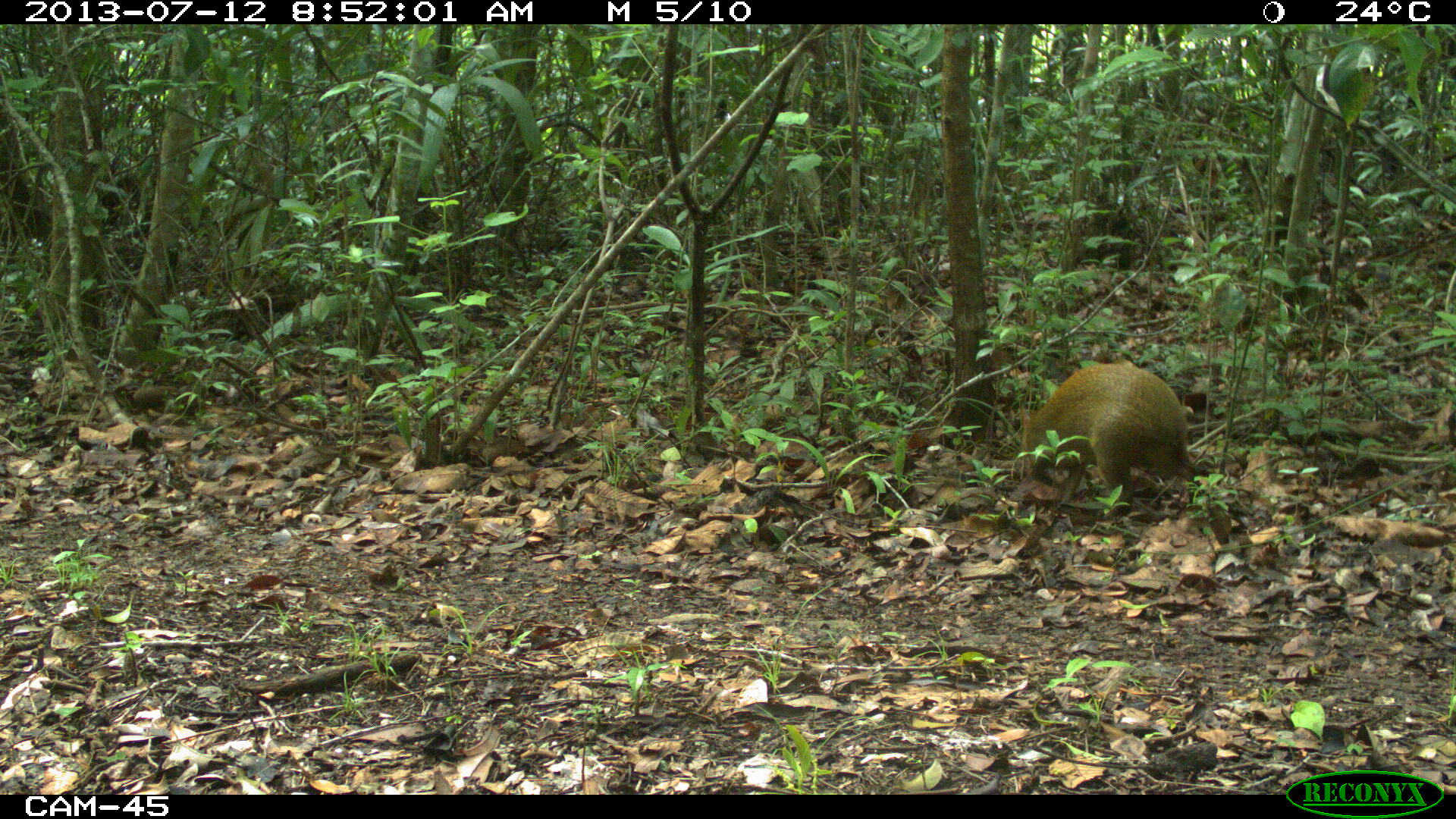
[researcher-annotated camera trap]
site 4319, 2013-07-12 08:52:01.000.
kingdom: Animalia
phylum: Chordata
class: Mammalia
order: Rodentia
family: Dasyproctidae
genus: Dasyprocta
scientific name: Dasyprocta punctata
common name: central american agouti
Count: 1.